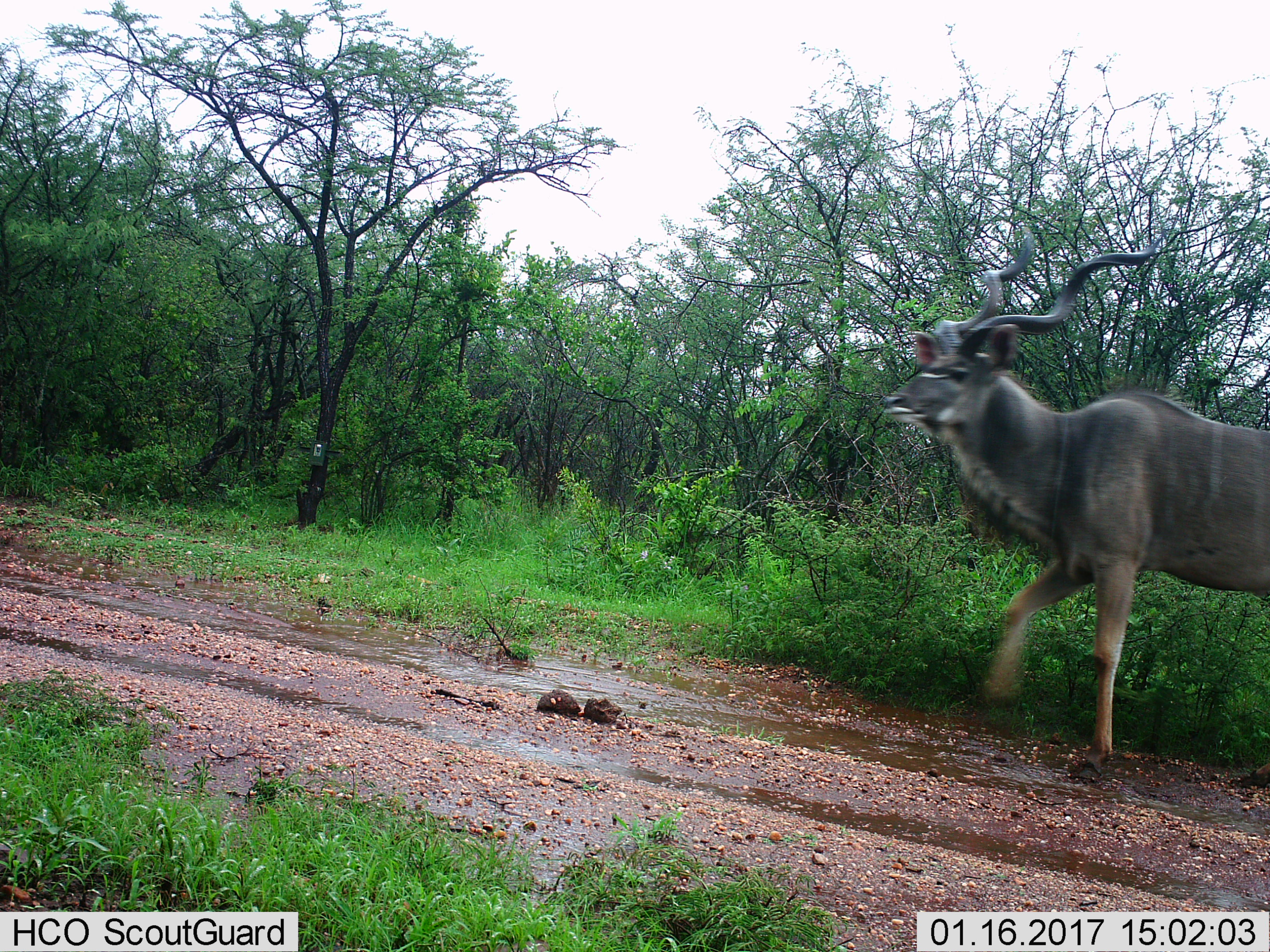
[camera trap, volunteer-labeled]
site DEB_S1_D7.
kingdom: Animalia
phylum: Chordata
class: Mammalia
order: Artiodactyla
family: Bovidae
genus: Tragelaphus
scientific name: Tragelaphus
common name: kudu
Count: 1.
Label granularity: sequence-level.